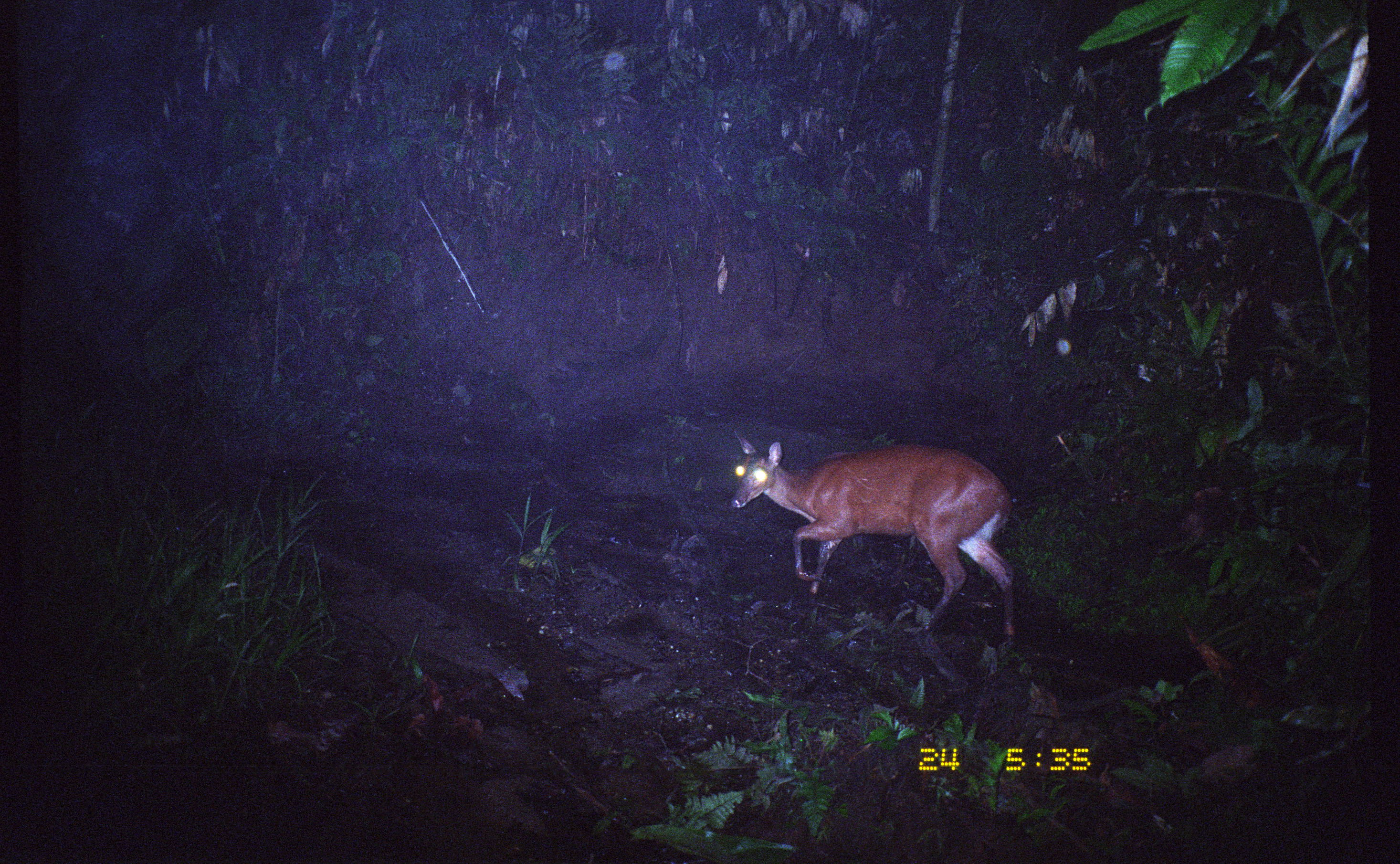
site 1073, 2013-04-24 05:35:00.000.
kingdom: Animalia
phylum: Chordata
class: Mammalia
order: Artiodactyla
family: Cervidae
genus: Mazama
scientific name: Mazama americana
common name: red brocket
Mazama americana (red brocket).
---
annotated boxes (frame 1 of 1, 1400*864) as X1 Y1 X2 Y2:
mazama americana: 733 429 1016 637